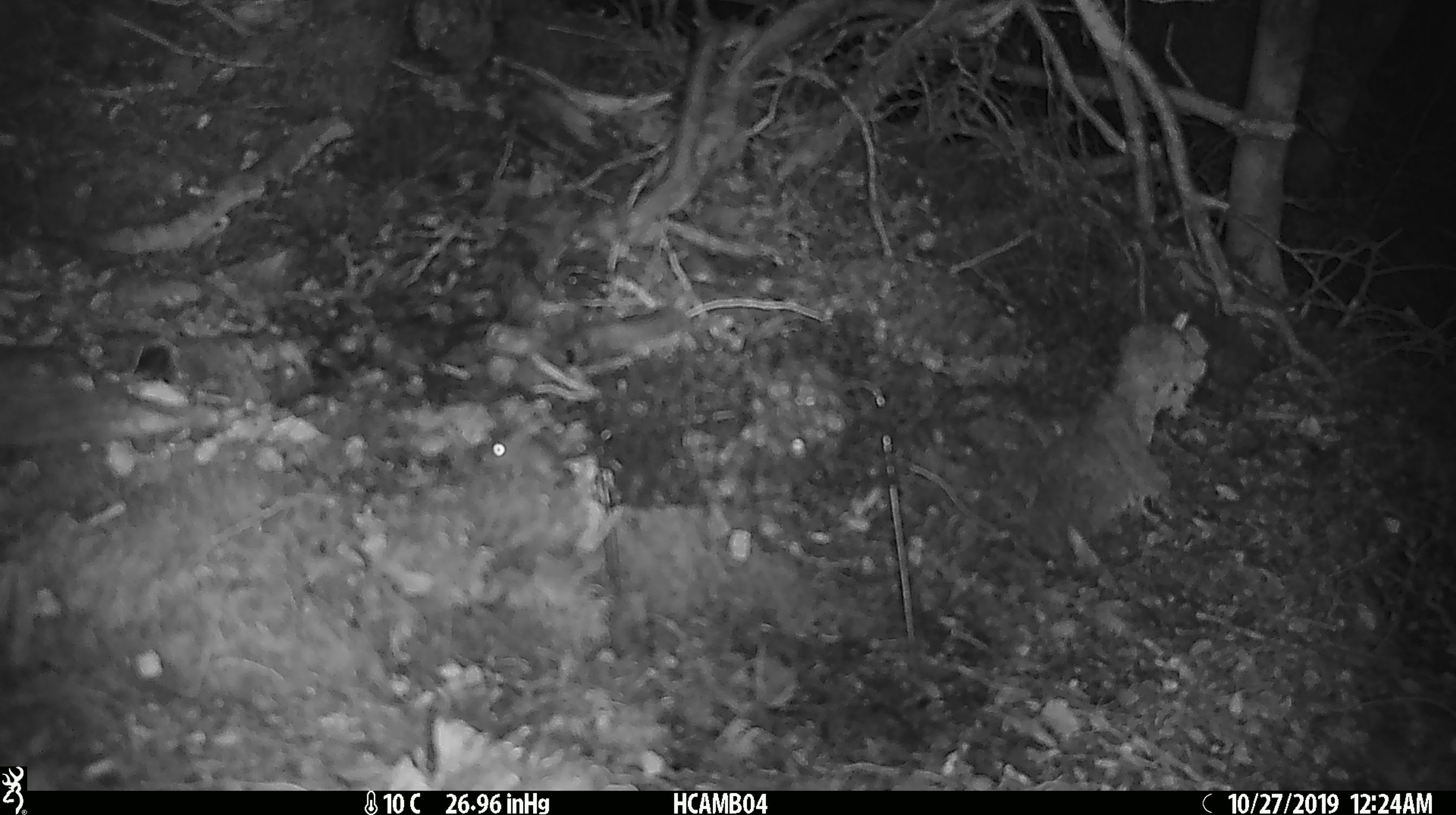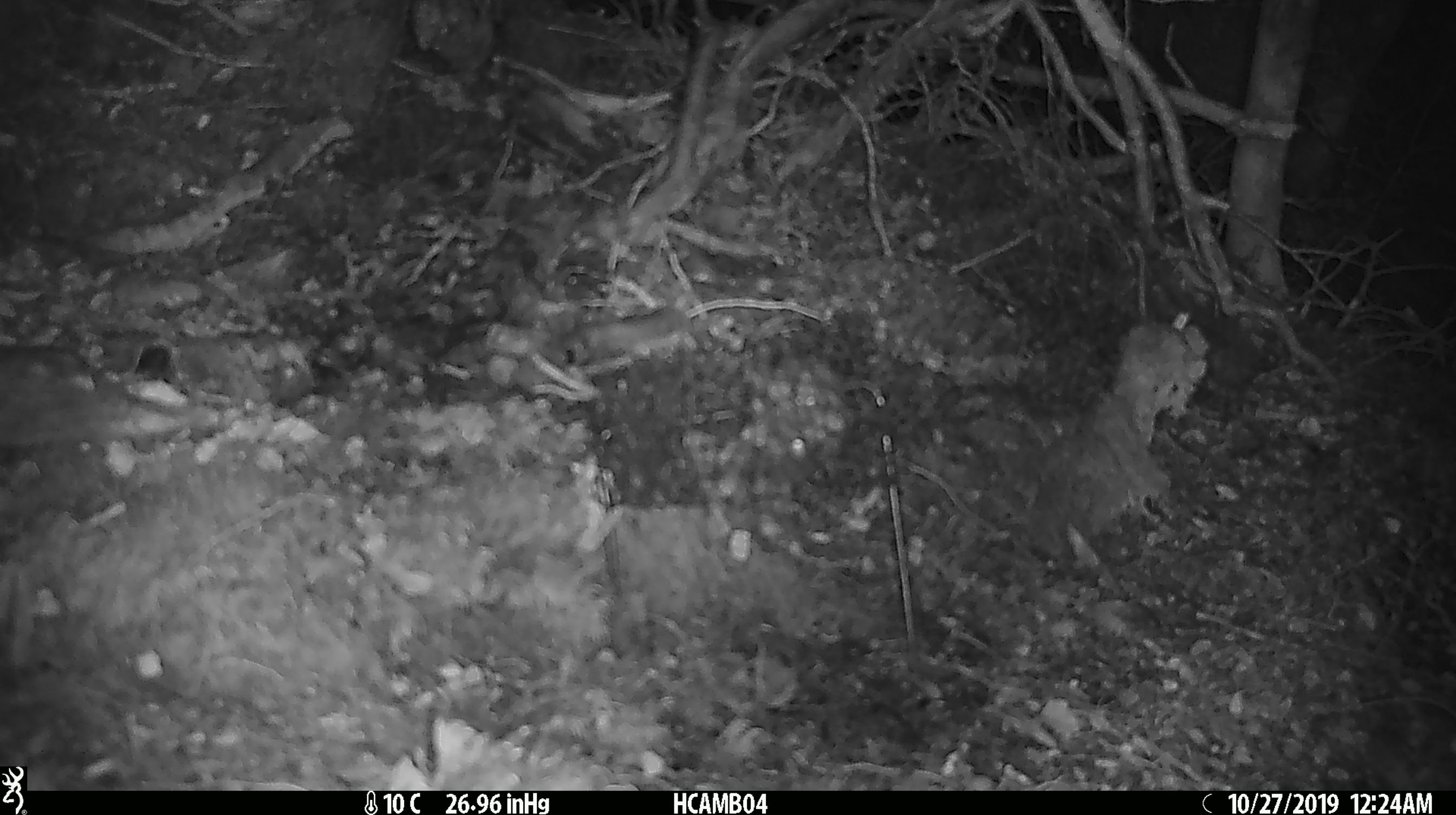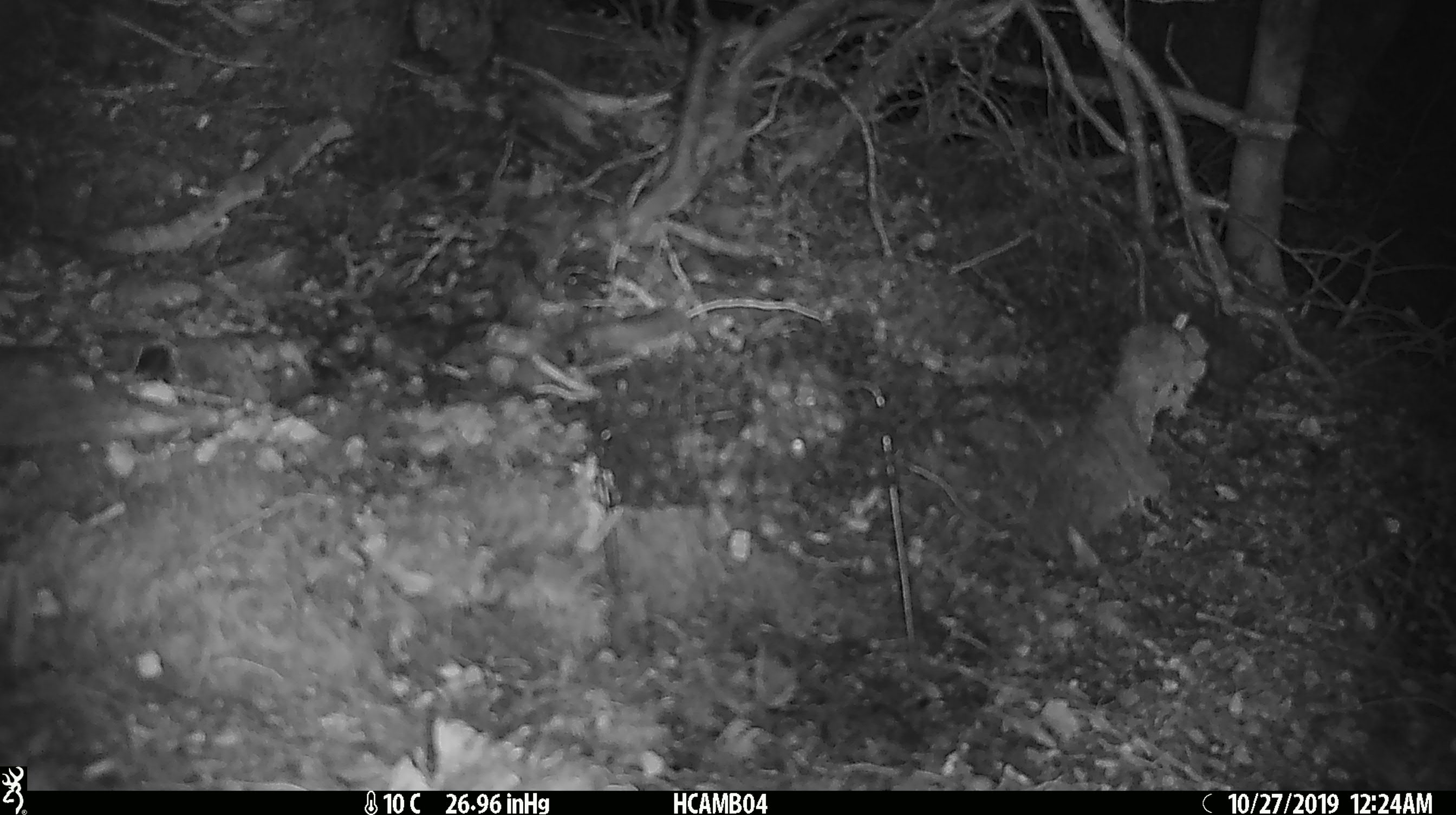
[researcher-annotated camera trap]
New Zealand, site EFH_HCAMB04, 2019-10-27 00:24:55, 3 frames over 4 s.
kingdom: Animalia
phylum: Chordata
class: Mammalia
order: Rodentia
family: Muridae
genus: Mus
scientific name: Mus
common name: mouse